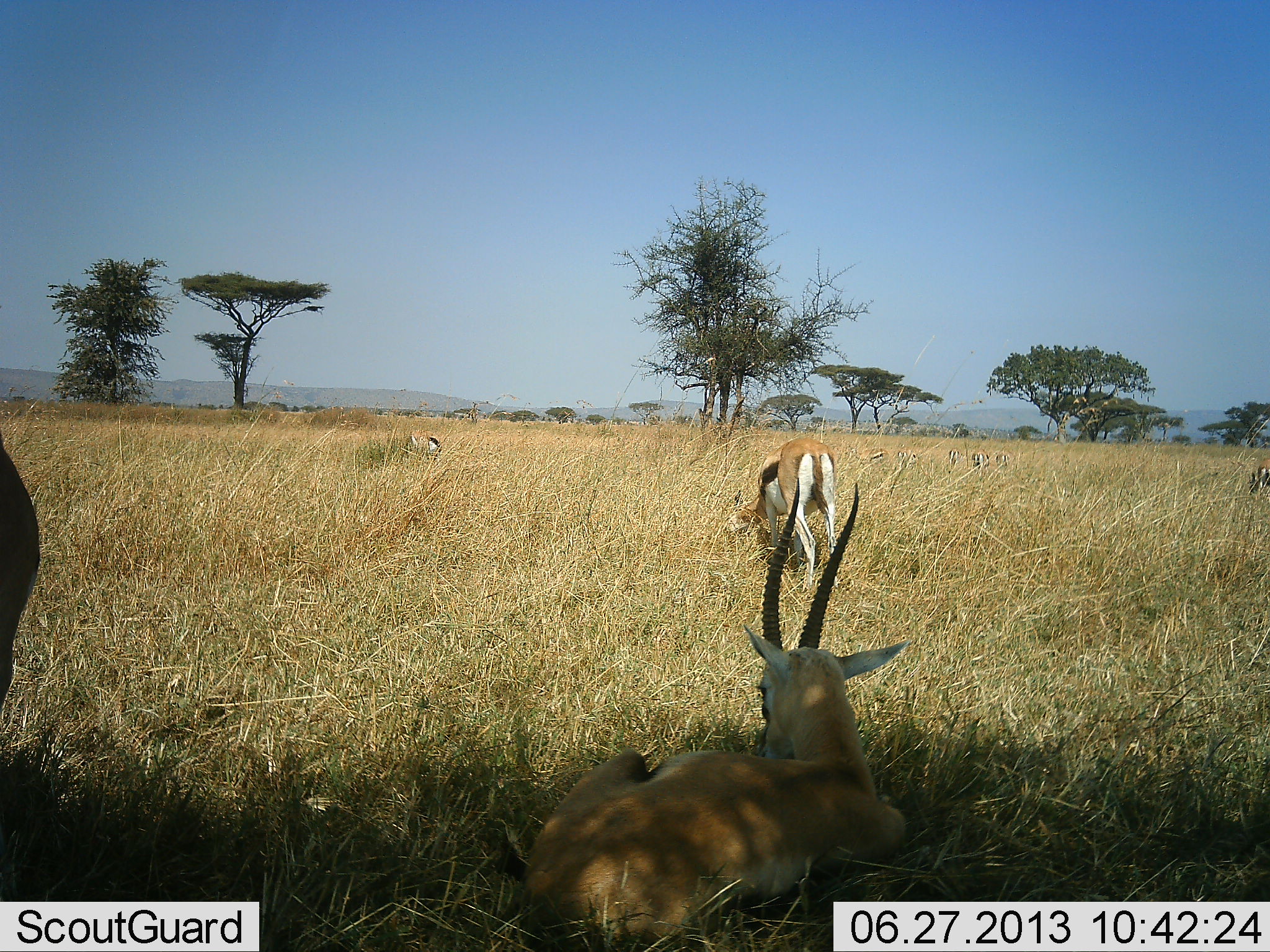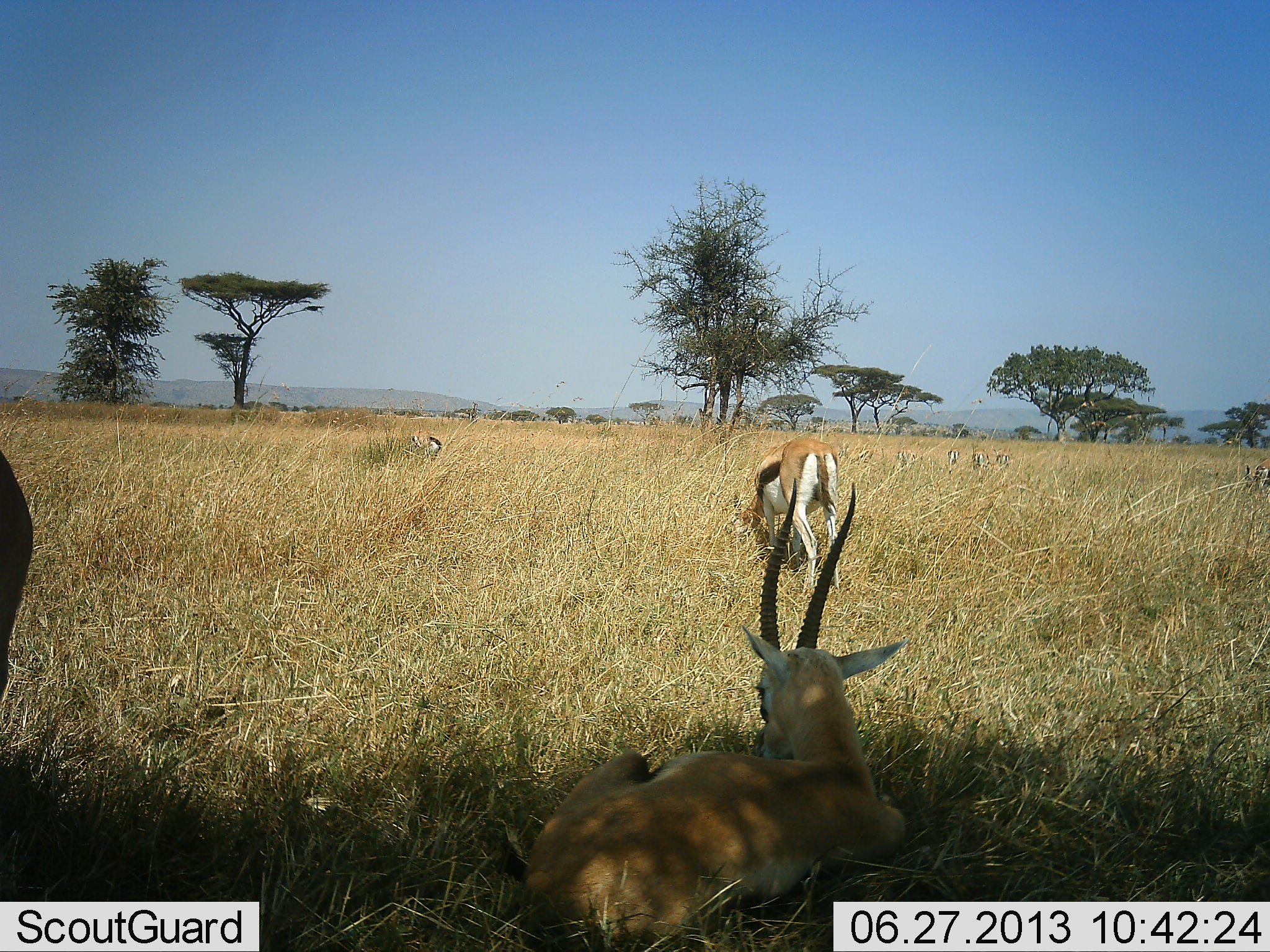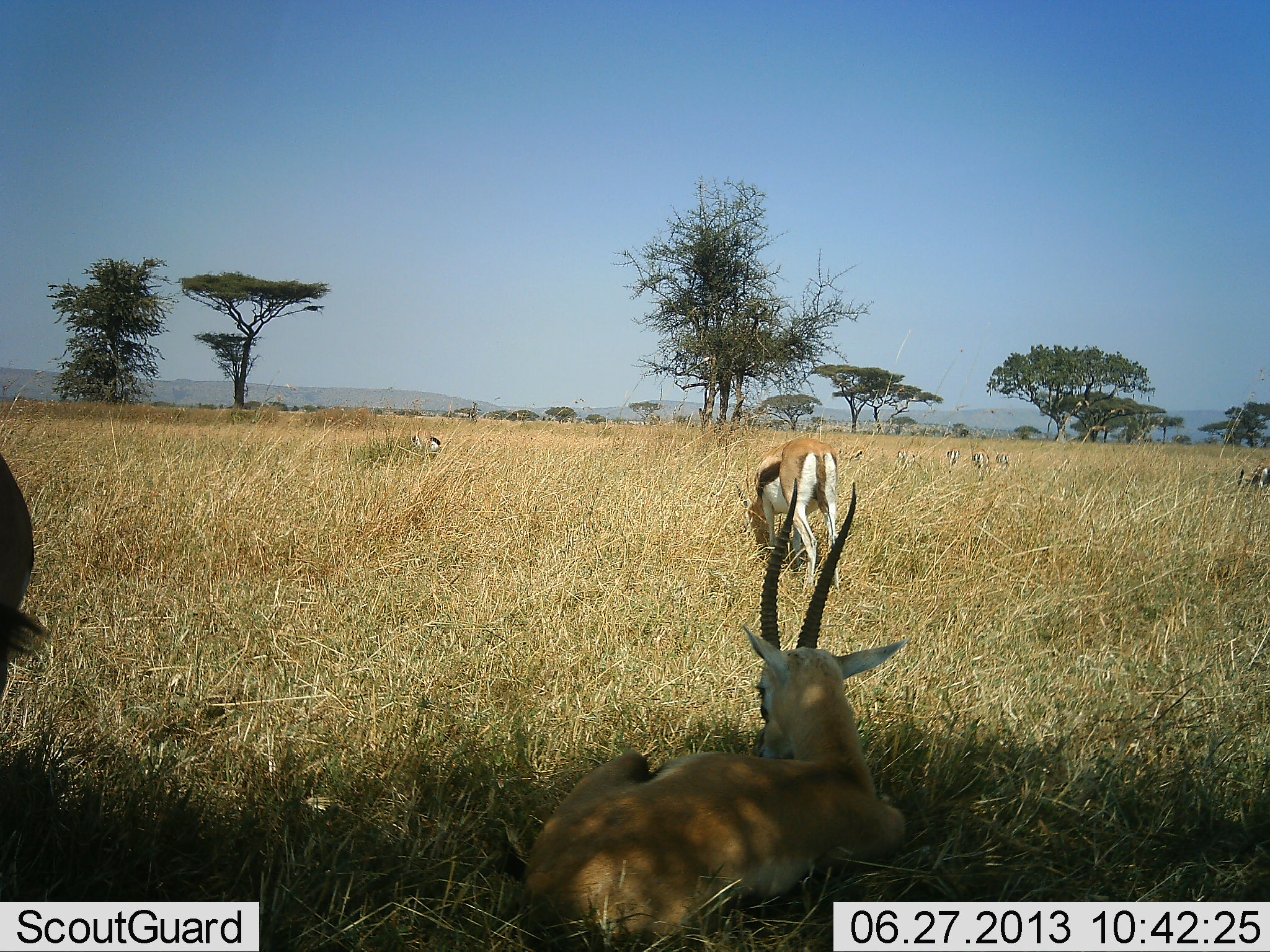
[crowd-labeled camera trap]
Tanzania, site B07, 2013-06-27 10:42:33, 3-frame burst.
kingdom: Animalia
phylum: Chordata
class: Mammalia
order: Artiodactyla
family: Bovidae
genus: Eudorcas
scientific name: Eudorcas thomsonii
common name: thomson's gazelle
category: gazellethomsons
Gazellethomsons (thomson's gazelle) (Eudorcas thomsonii), count 4. Behavior (volunteer vote fractions): standing 68%, resting 84%, moving 16%, interacting 5%. Young present (vote fraction): 0%. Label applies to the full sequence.